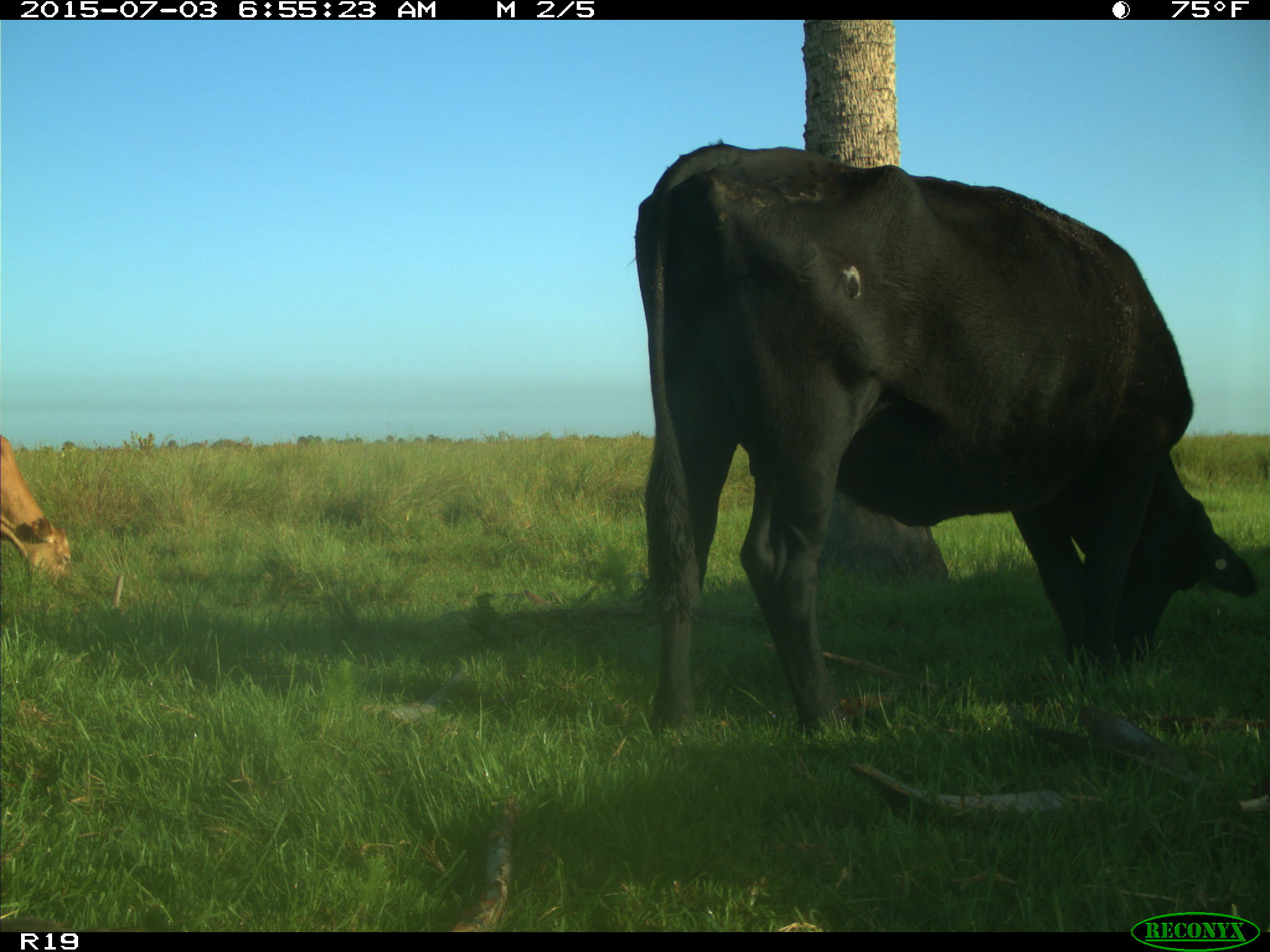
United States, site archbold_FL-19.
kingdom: Animalia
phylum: Chordata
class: Mammalia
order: Artiodactyla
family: Bovidae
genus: Bos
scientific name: Bos taurus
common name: domestic cow